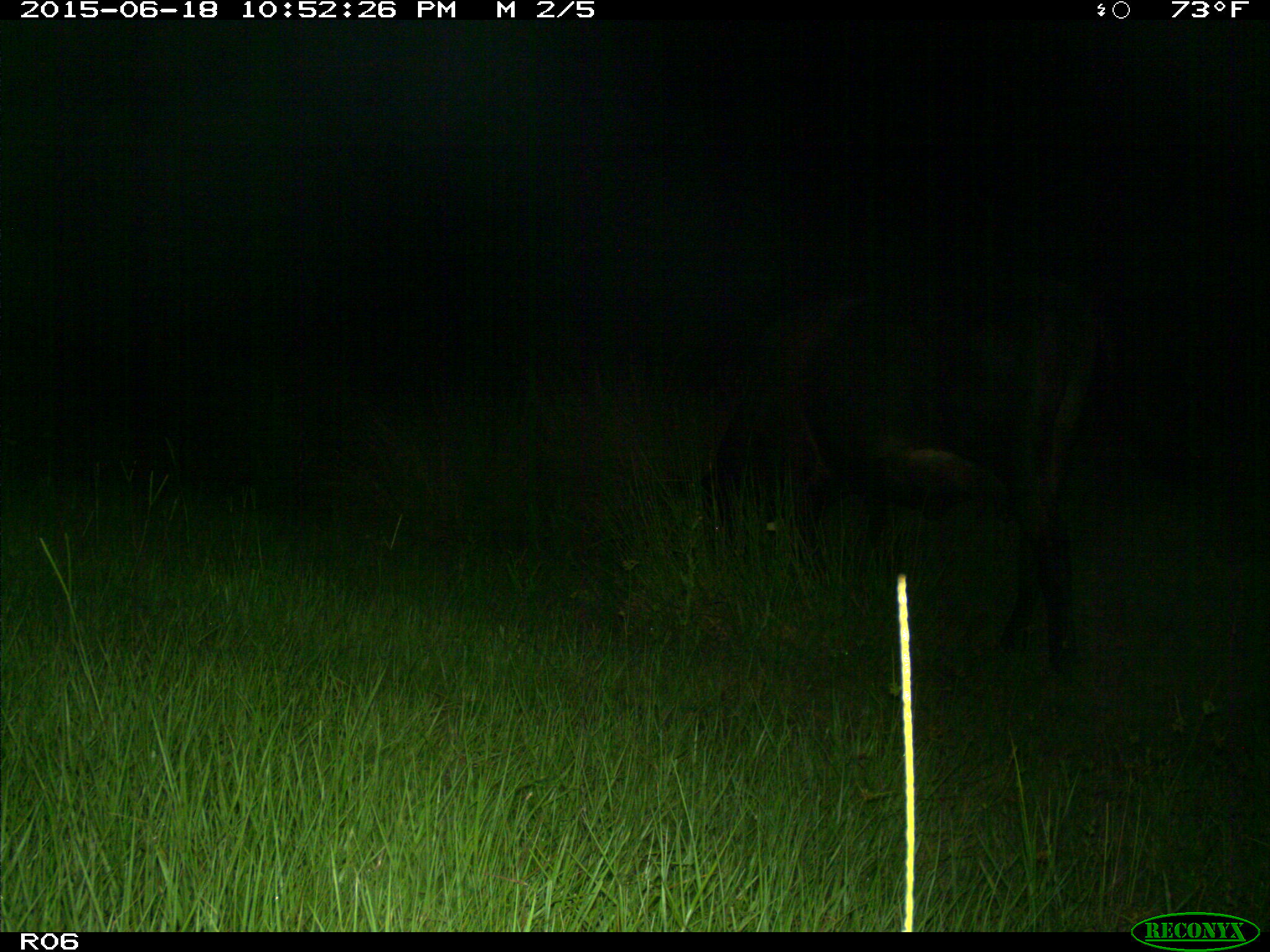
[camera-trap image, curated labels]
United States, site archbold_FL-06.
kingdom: Animalia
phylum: Chordata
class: Mammalia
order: Artiodactyla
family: Bovidae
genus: Bos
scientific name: Bos taurus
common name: domestic cow